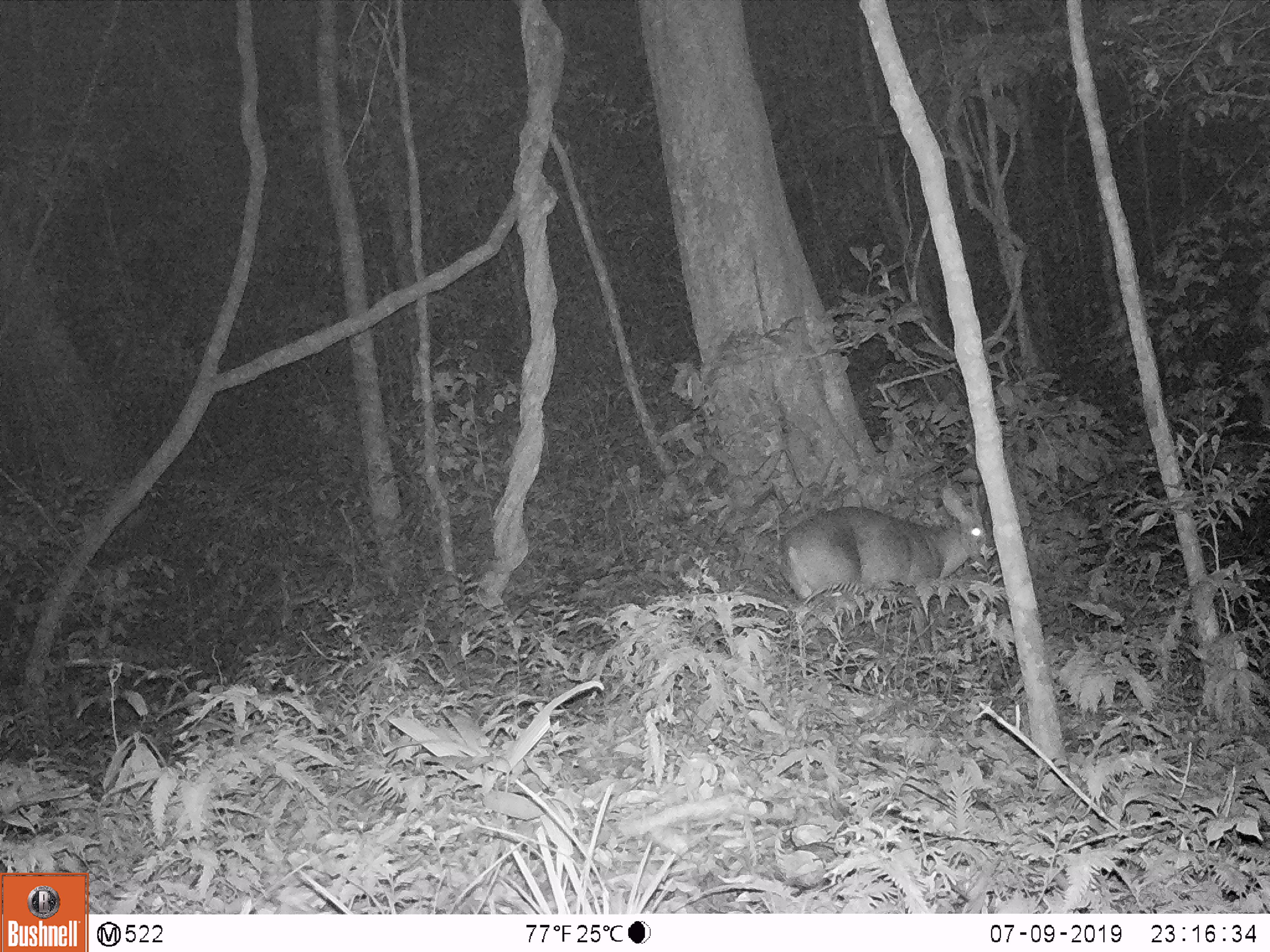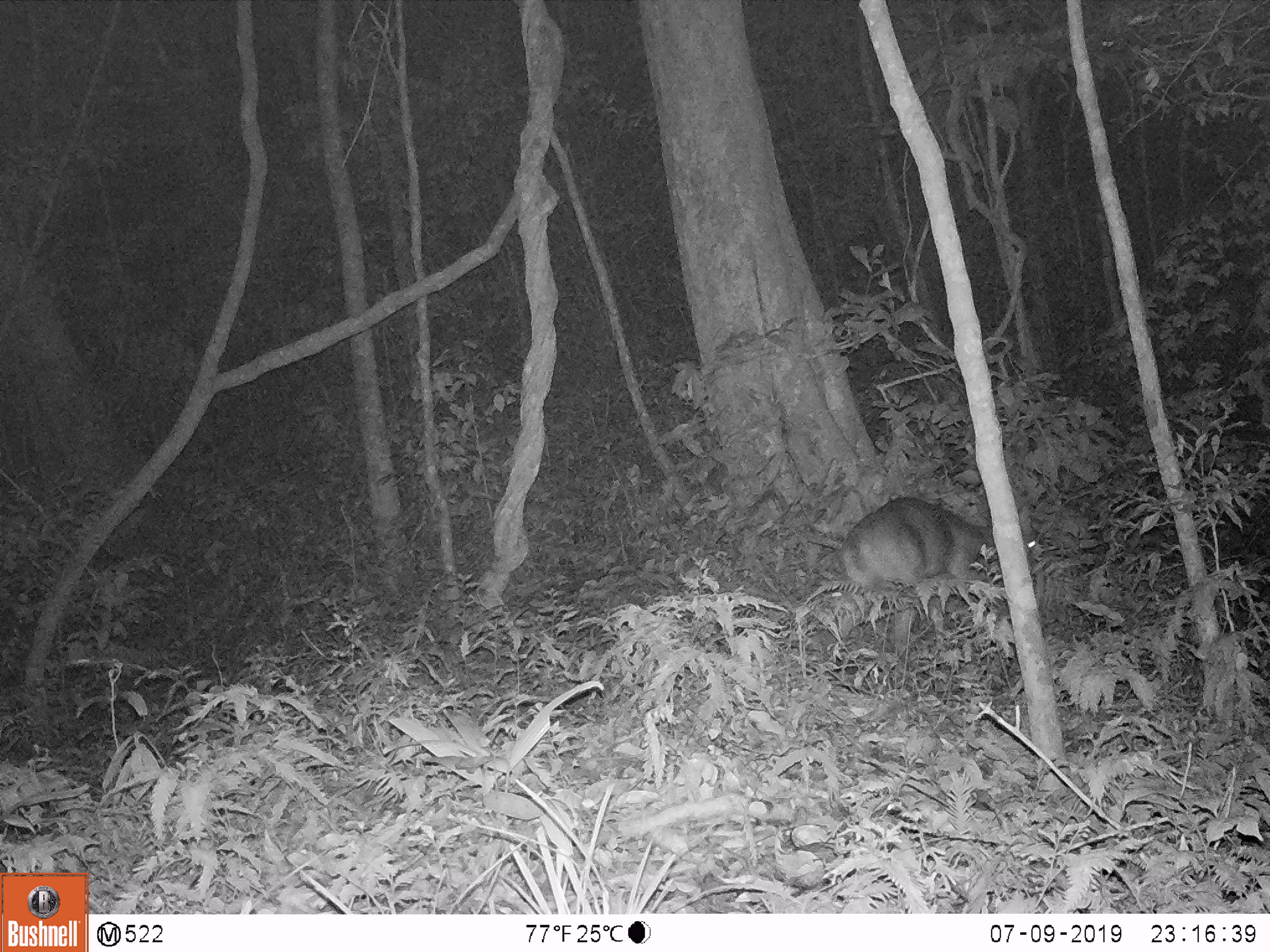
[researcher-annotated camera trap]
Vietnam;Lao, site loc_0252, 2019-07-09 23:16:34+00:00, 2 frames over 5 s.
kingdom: Animalia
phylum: Chordata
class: Mammalia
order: Artiodactyla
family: Cervidae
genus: Muntiacus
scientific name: Muntiacus rooseveltorum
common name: roosevelt's muntjac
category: roosevelts muntjac group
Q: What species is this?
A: Roosevelts muntjac group (roosevelt's muntjac) (Muntiacus rooseveltorum).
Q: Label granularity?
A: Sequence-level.